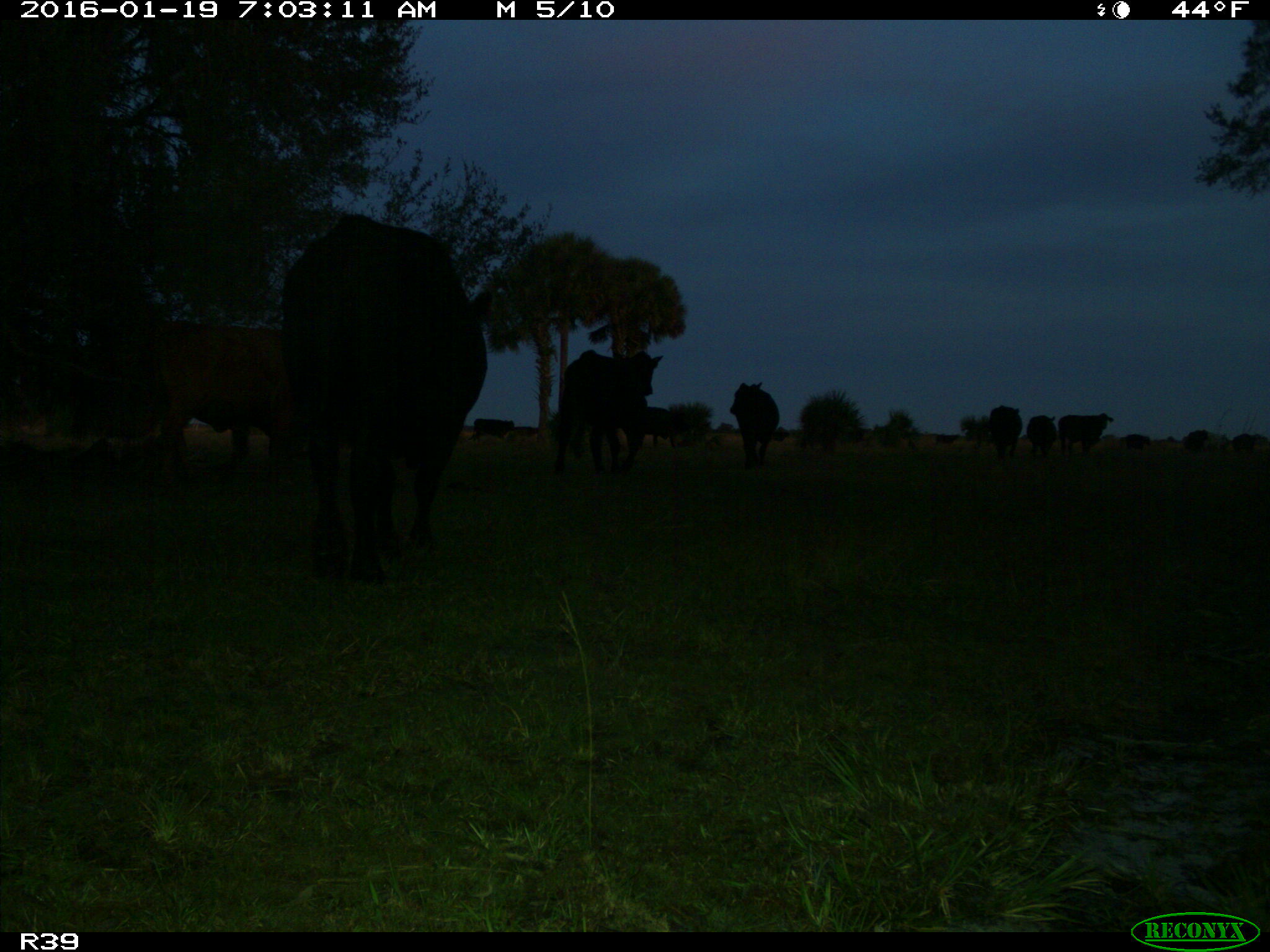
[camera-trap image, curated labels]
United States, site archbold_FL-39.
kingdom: Animalia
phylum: Chordata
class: Mammalia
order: Artiodactyla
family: Bovidae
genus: Bos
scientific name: Bos taurus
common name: domestic cow